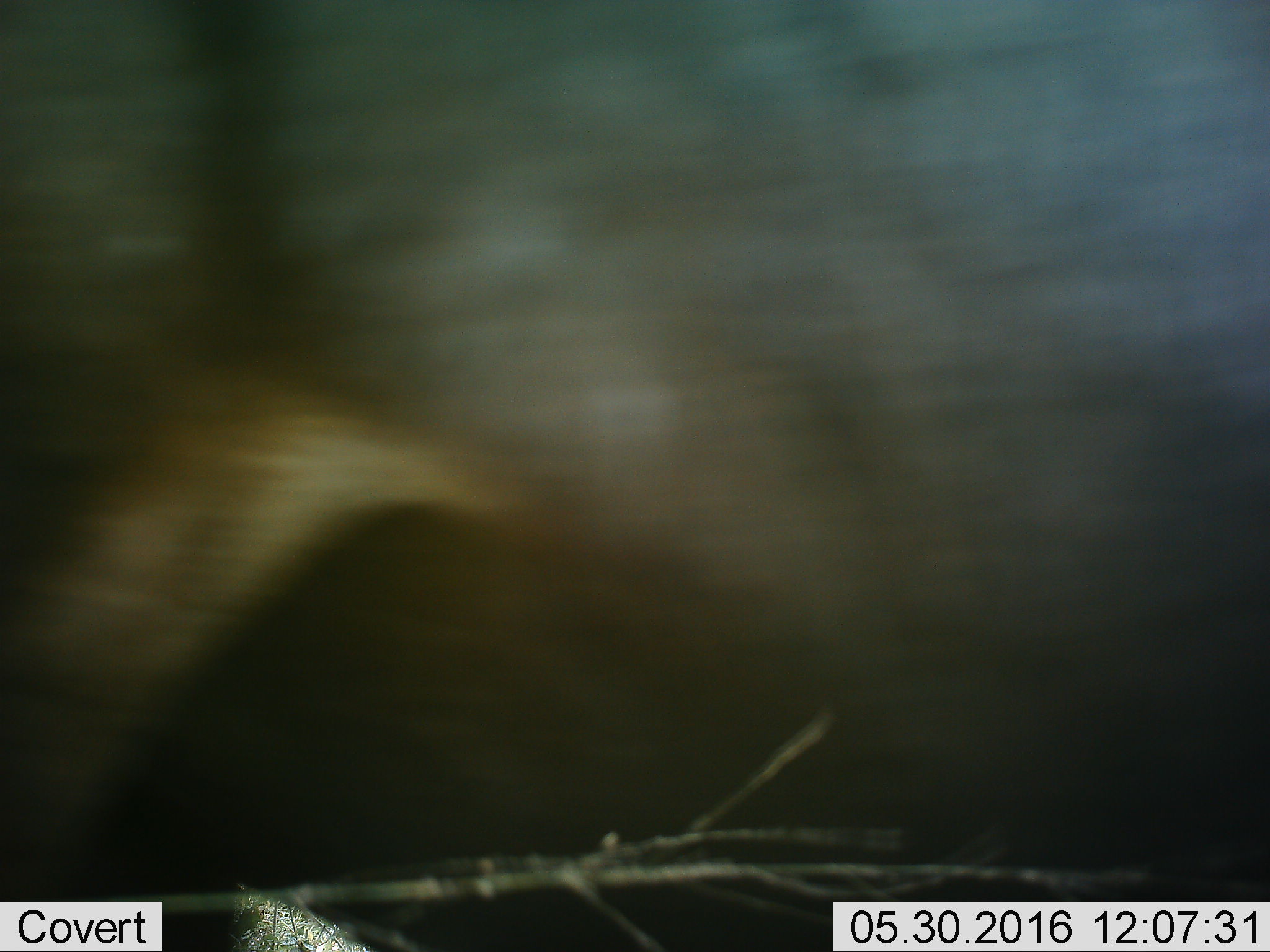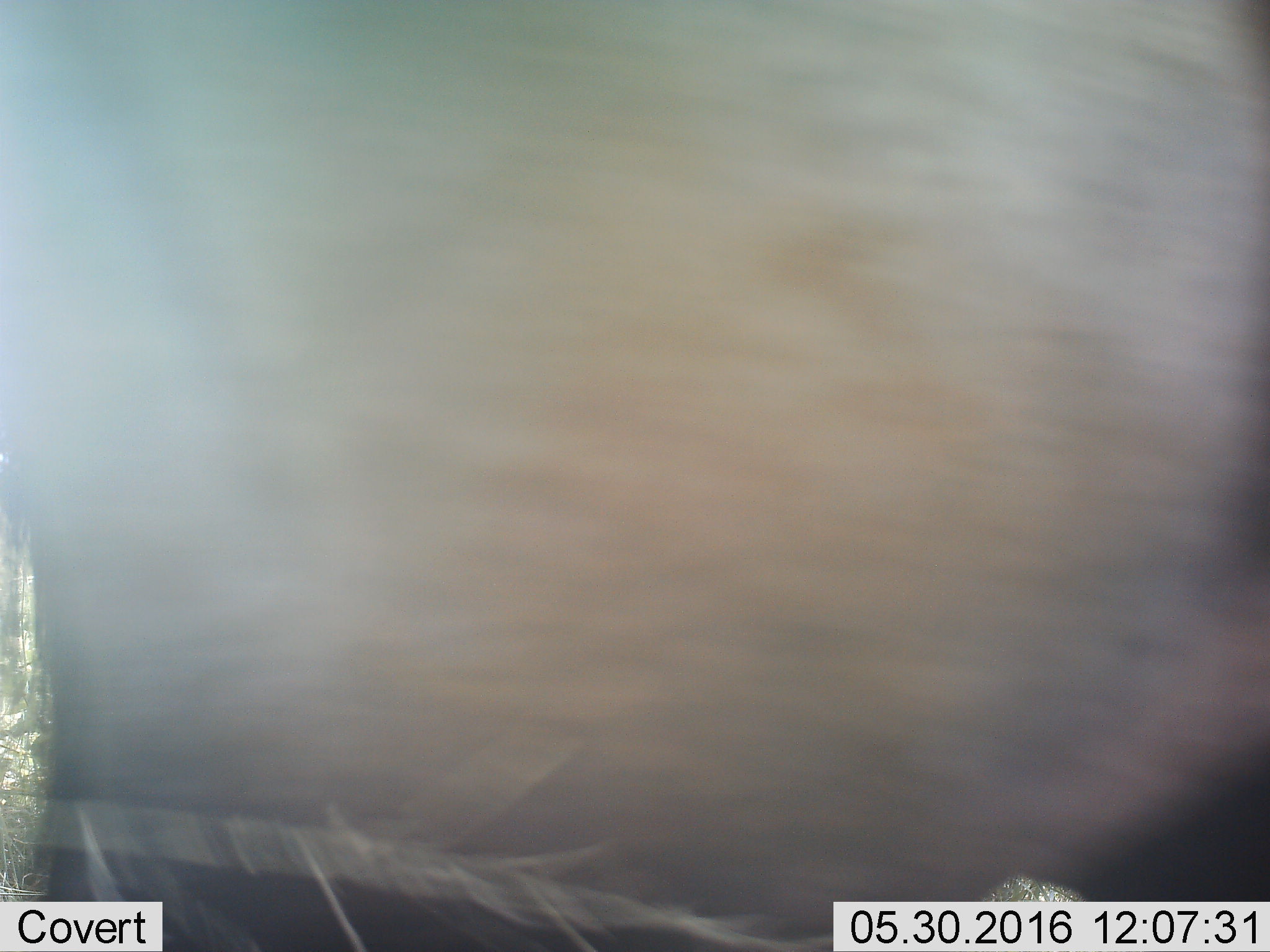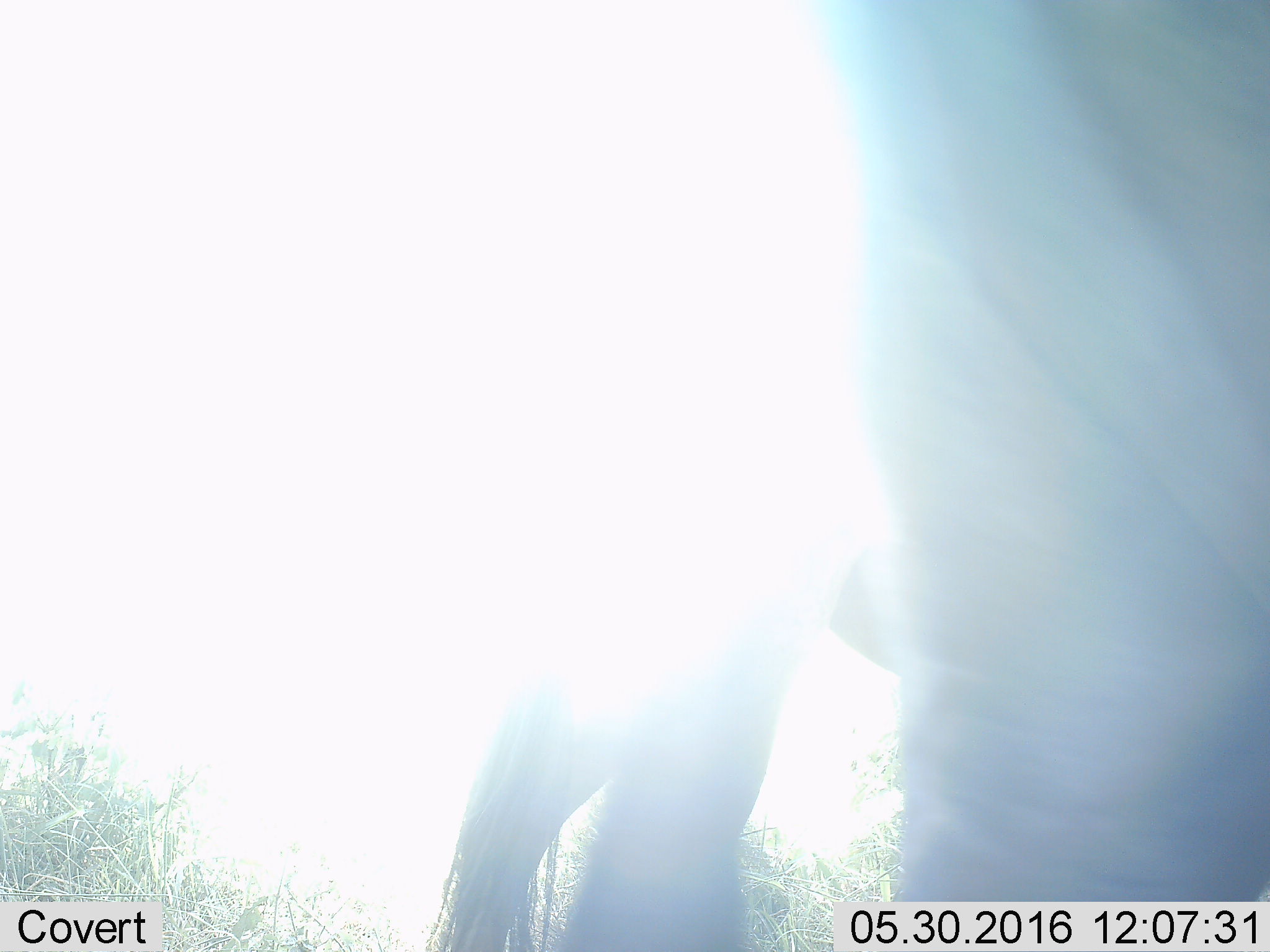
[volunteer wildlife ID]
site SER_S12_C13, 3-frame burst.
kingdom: Animalia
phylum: Chordata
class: Mammalia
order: Artiodactyla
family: Bovidae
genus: Connochaetes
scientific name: Connochaetes taurinus taurinus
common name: blue wildebeest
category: wildebeestblue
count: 1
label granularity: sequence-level